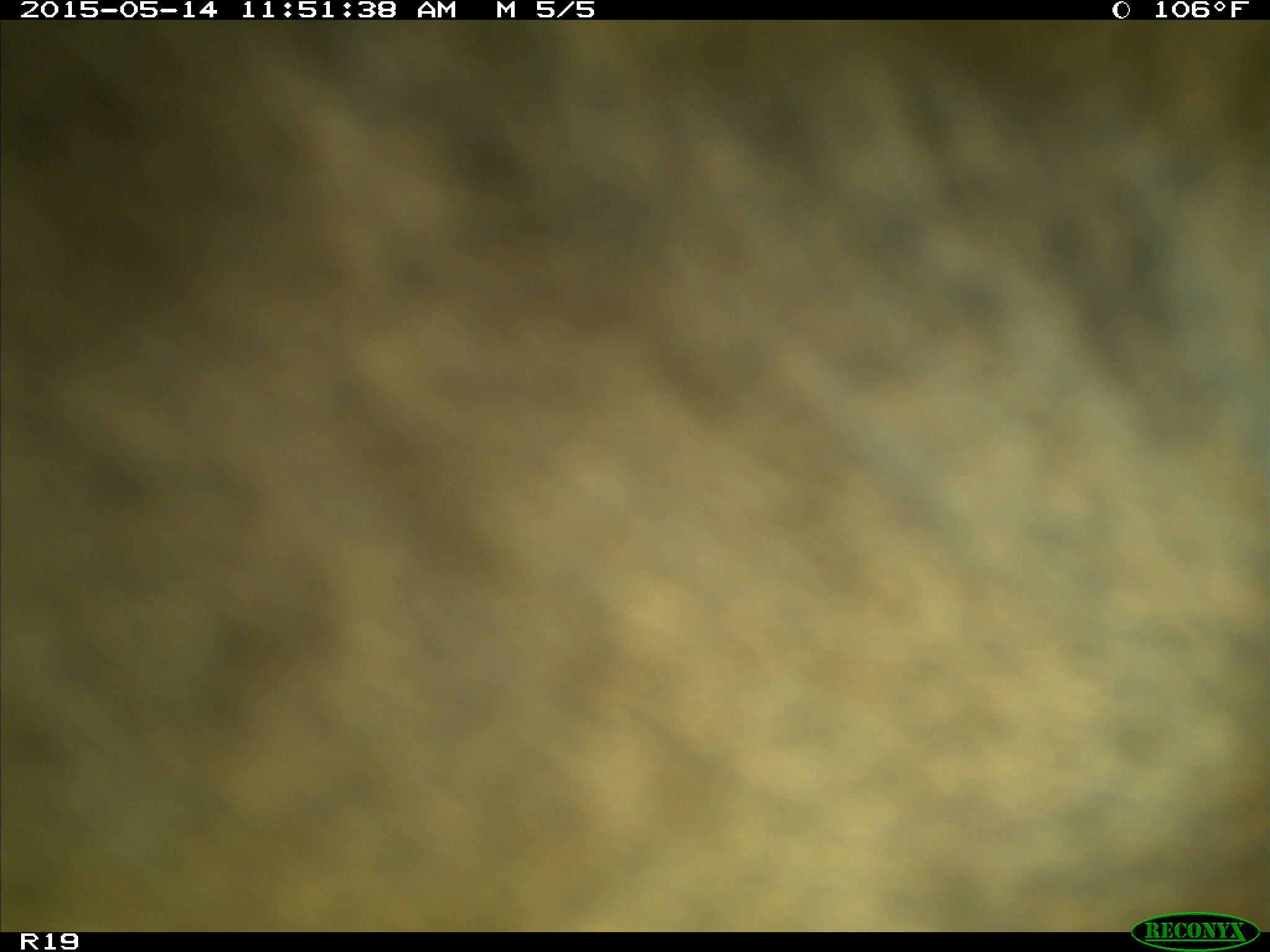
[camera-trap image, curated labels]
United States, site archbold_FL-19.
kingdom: Animalia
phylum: Chordata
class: Mammalia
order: Artiodactyla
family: Bovidae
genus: Bos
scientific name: Bos taurus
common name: domestic cow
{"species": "Bos taurus (domestic cow)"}